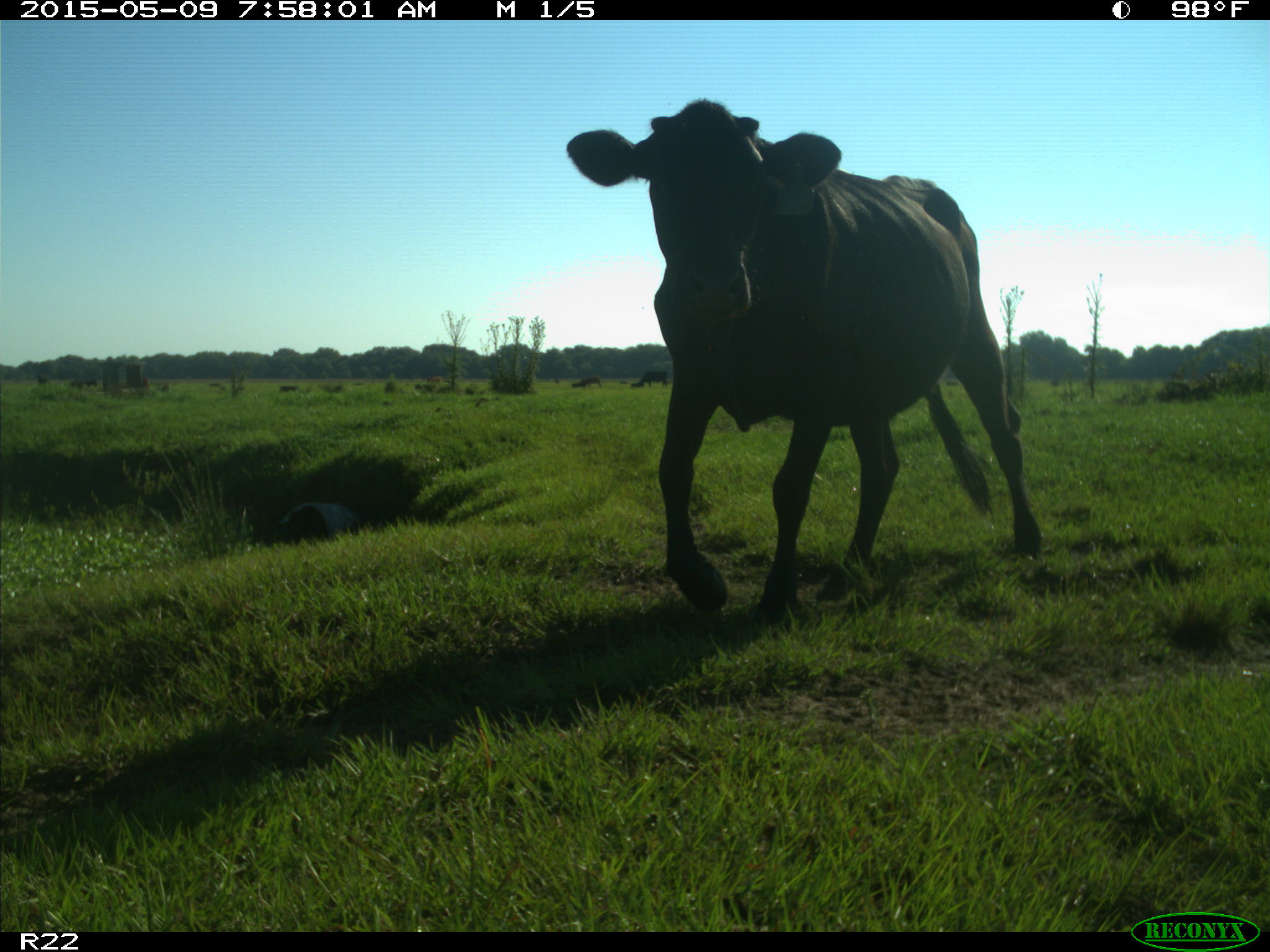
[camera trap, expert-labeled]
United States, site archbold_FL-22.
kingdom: Animalia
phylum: Chordata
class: Mammalia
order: Artiodactyla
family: Bovidae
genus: Bos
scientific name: Bos taurus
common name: domestic cow